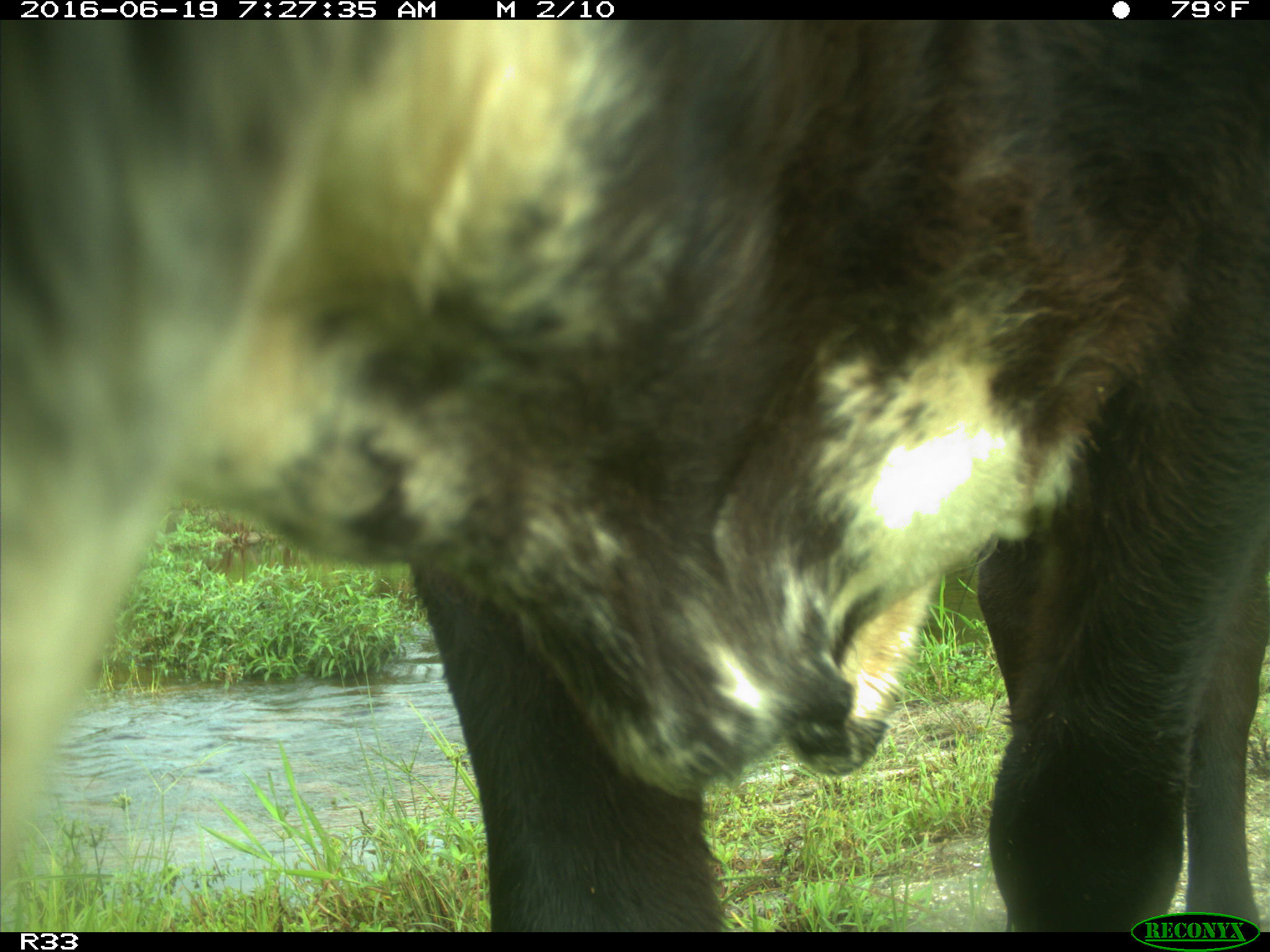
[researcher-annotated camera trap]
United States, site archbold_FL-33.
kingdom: Animalia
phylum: Chordata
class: Mammalia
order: Artiodactyla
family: Bovidae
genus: Bos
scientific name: Bos taurus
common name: domestic cow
Bos taurus (domestic cow).